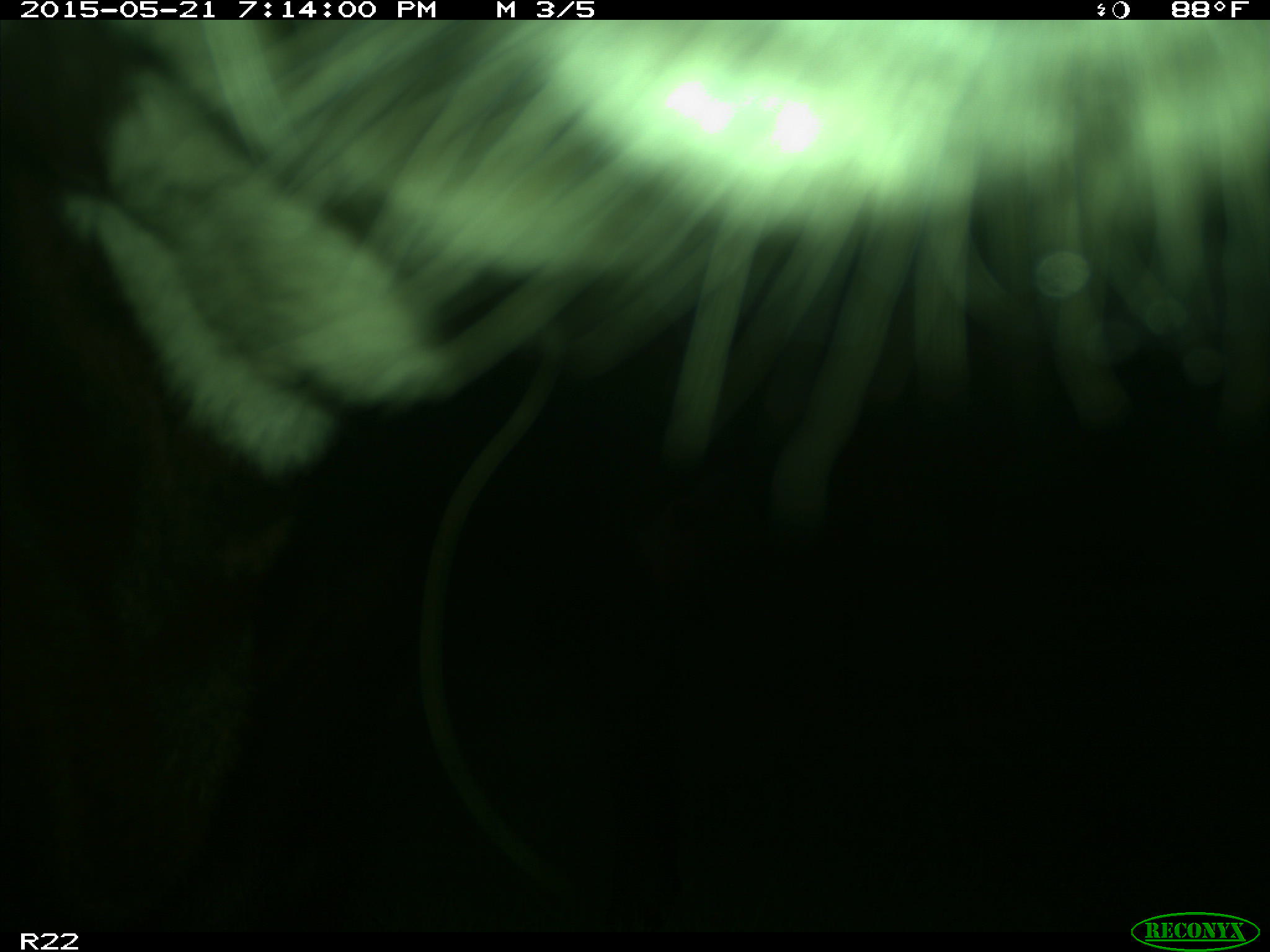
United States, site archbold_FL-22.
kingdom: Animalia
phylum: Chordata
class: Mammalia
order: Artiodactyla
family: Bovidae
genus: Bos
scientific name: Bos taurus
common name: domestic cow